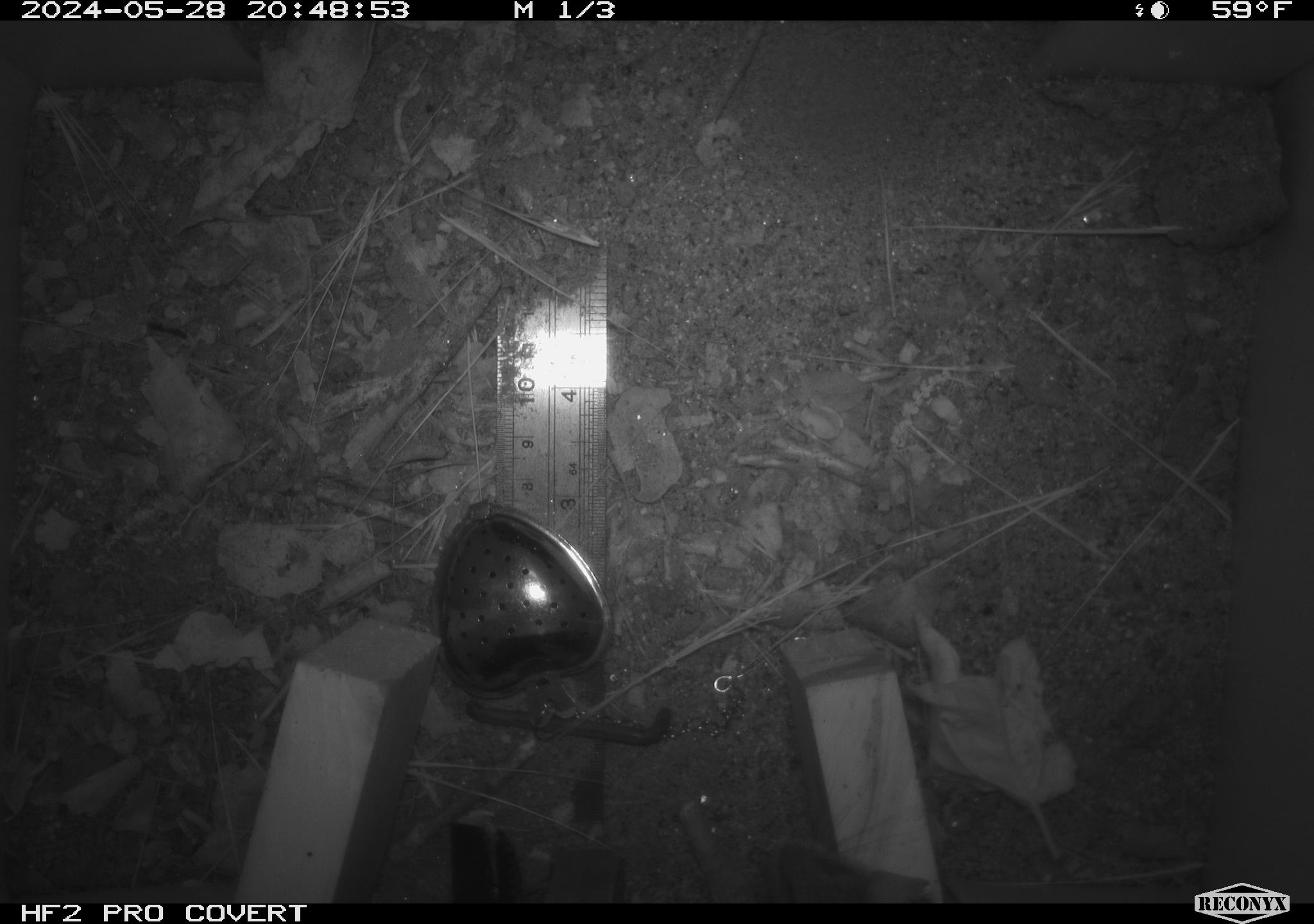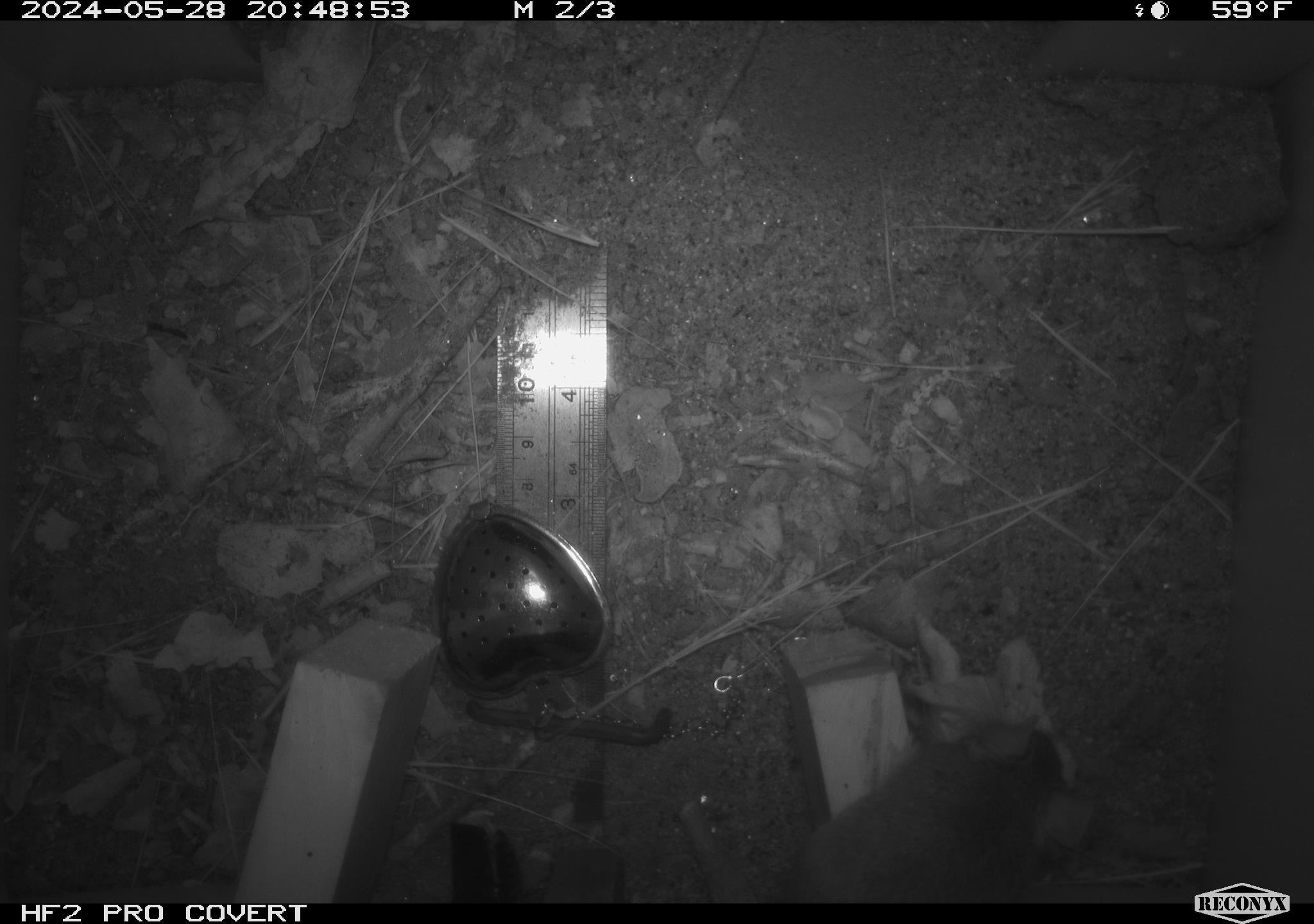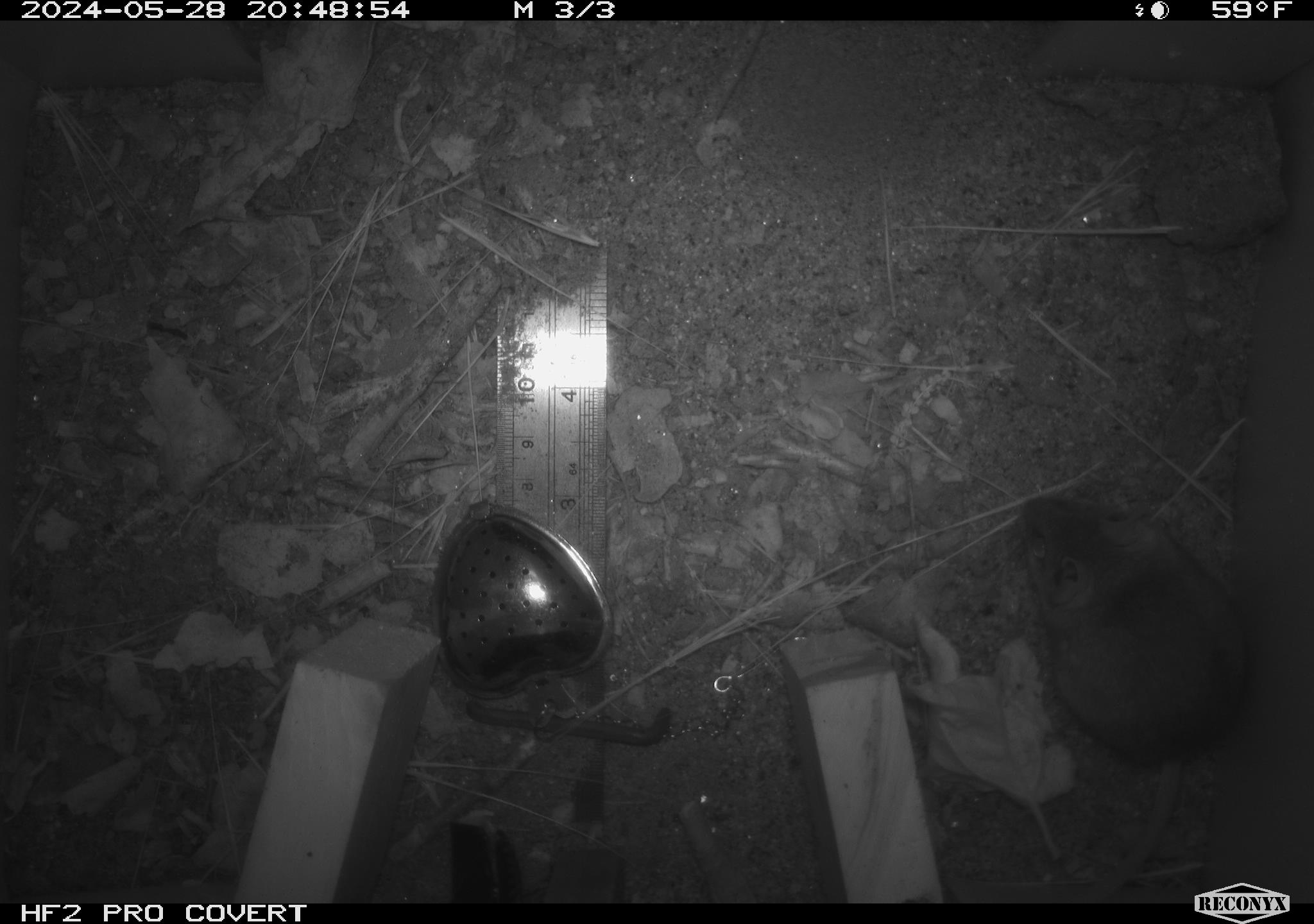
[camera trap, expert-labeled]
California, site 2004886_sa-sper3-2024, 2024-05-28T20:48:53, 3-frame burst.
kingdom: Animalia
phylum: Chordata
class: Mammalia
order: Rodentia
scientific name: Rodentia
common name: mouse species